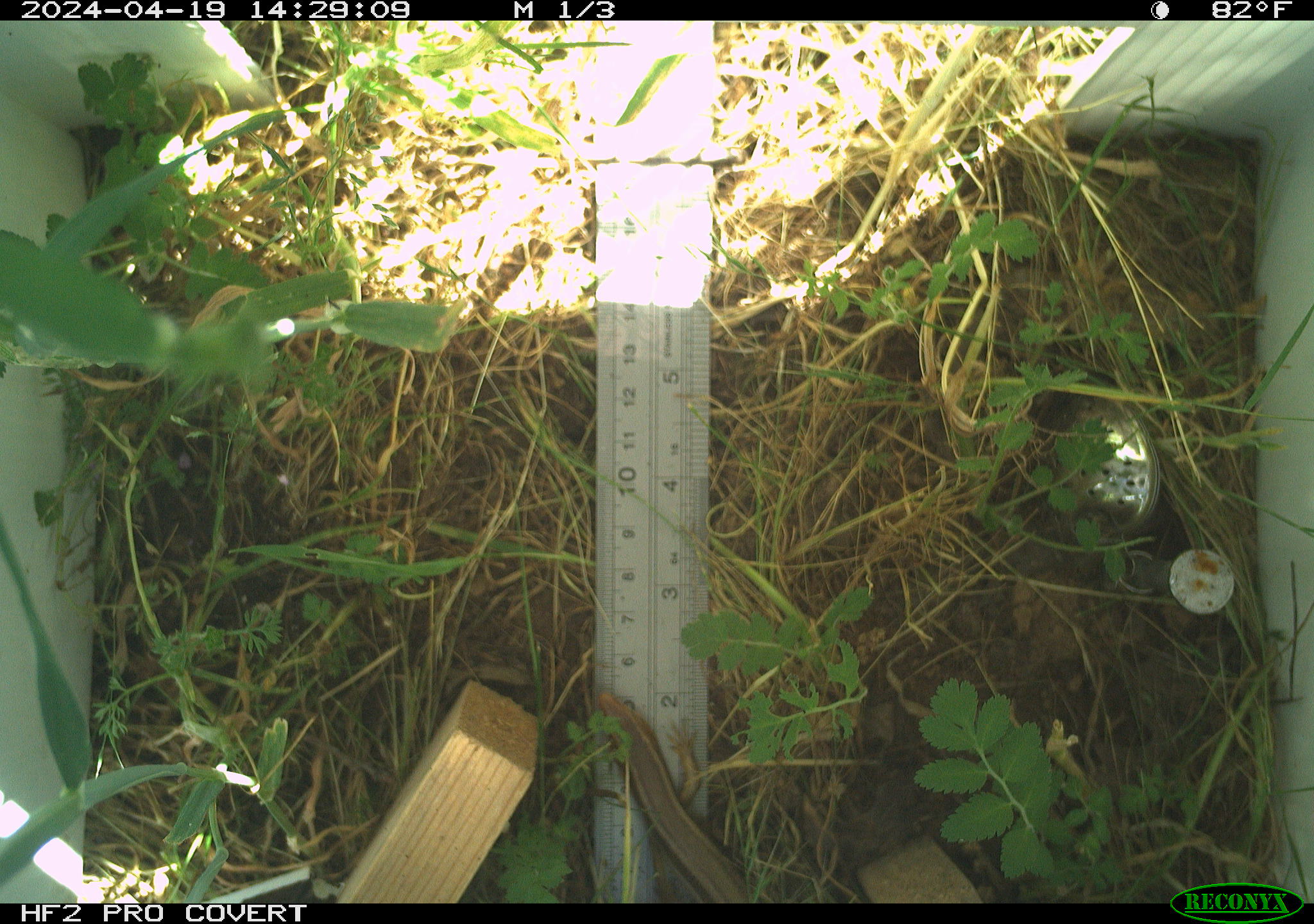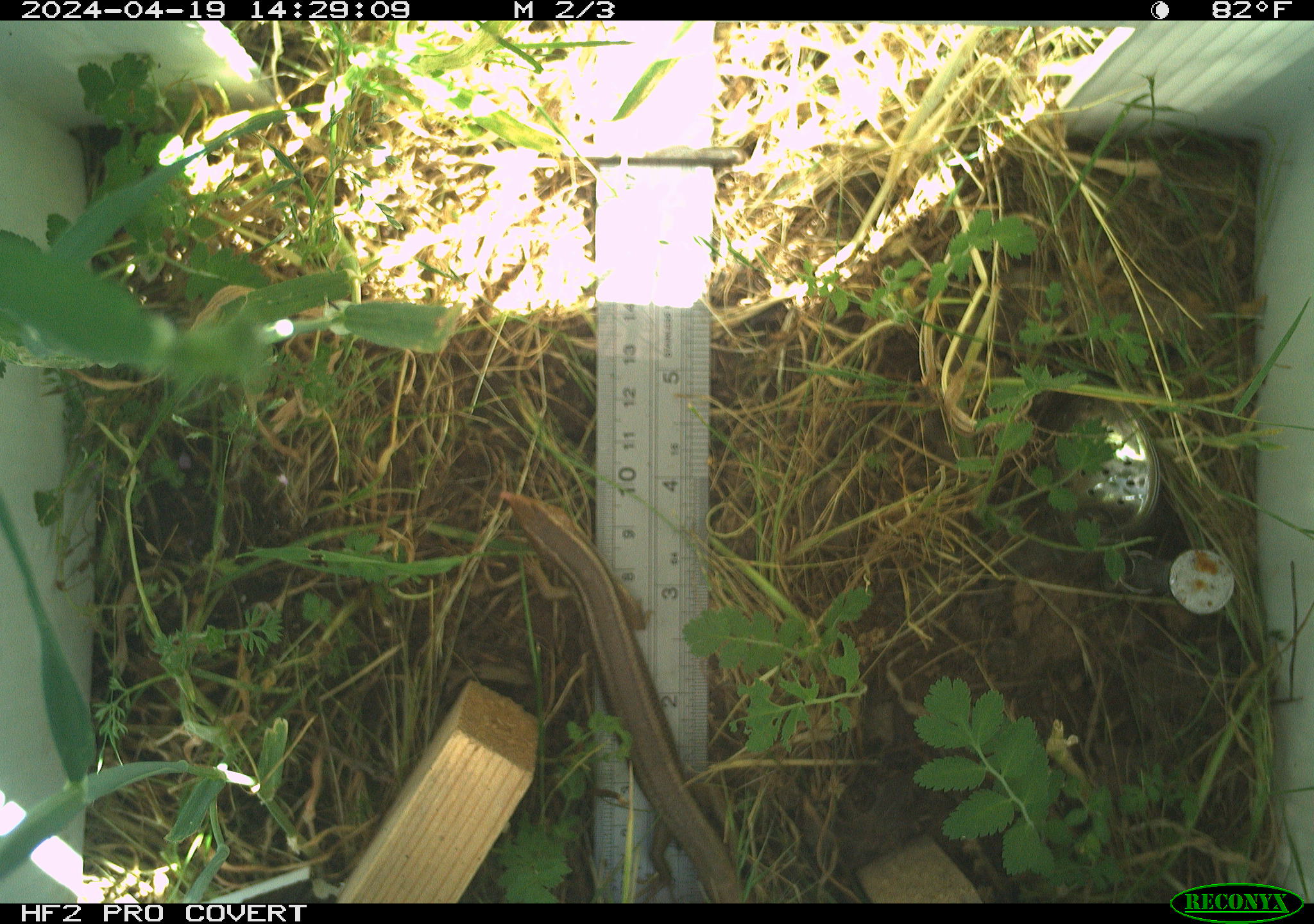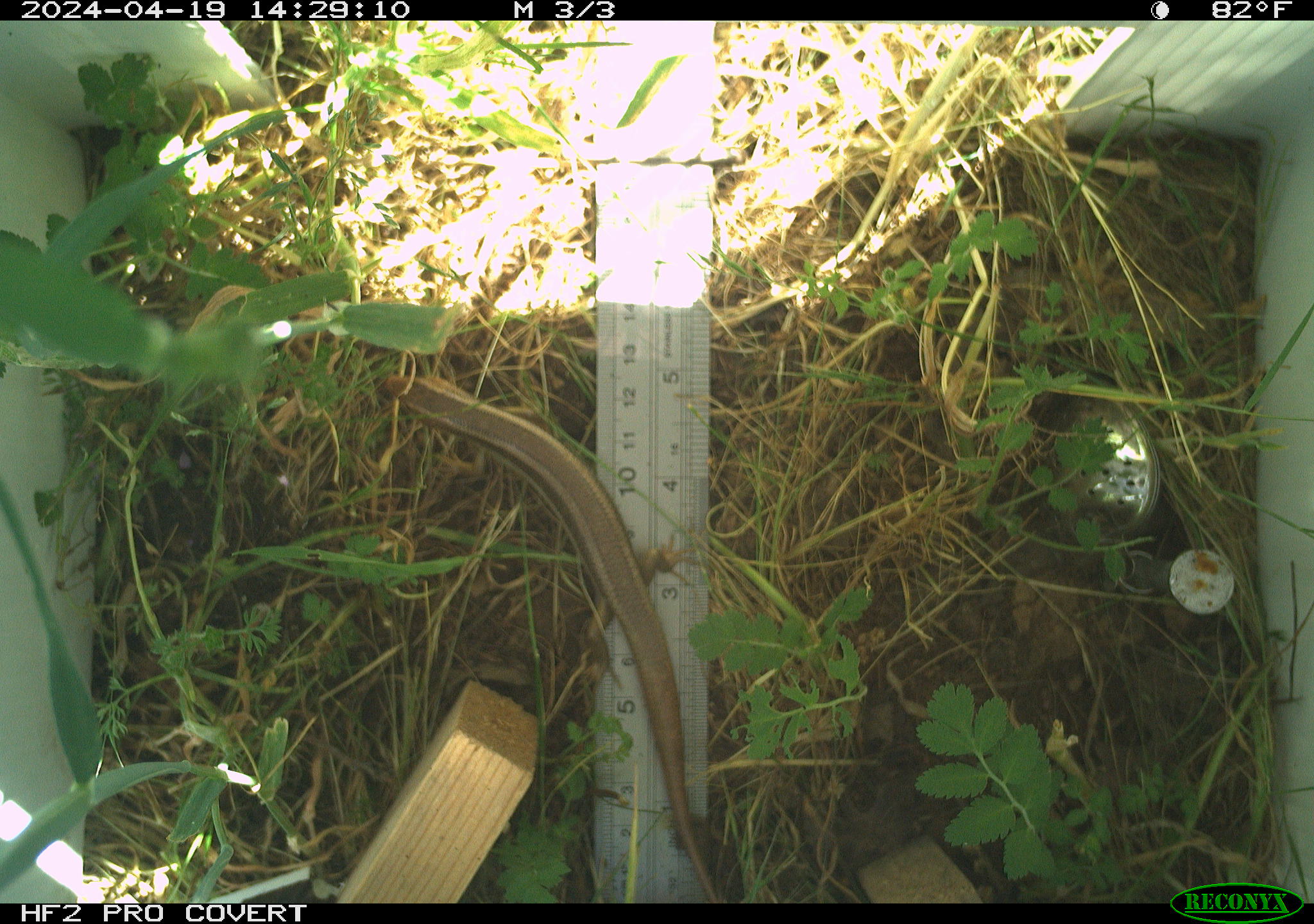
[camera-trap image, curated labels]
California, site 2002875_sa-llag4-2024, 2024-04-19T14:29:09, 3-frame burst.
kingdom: Animalia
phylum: Chordata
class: Reptilia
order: Squamata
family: Scincidae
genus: Plestiodon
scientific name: Plestiodon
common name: blue-tailed skinks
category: plestiodon species